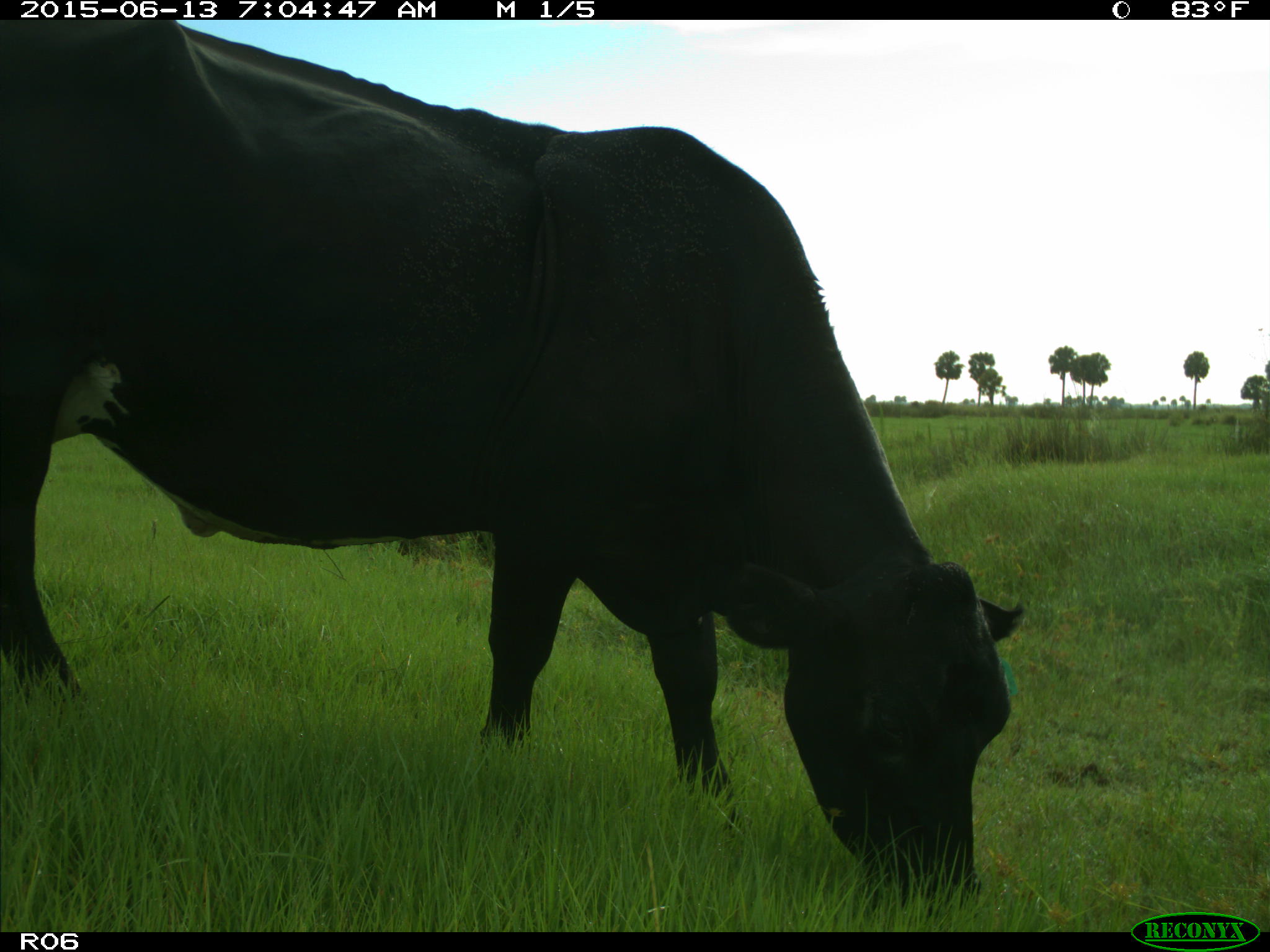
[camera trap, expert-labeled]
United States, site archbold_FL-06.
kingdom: Animalia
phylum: Chordata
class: Mammalia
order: Artiodactyla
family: Bovidae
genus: Bos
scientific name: Bos taurus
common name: domestic cow